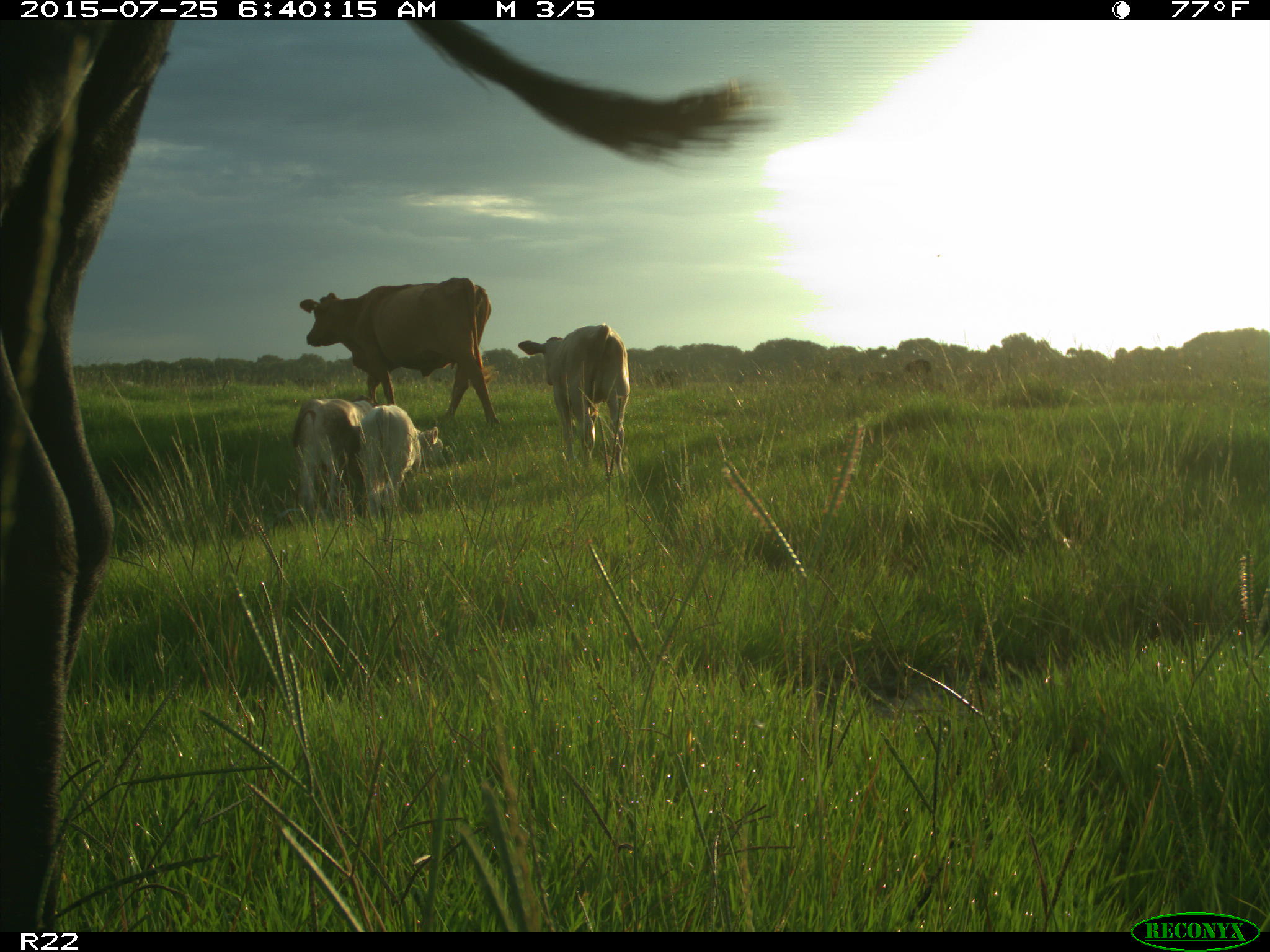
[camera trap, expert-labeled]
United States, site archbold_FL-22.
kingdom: Animalia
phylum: Chordata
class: Mammalia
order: Artiodactyla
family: Bovidae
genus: Bos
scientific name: Bos taurus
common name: domestic cow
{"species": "Bos taurus (domestic cow)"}